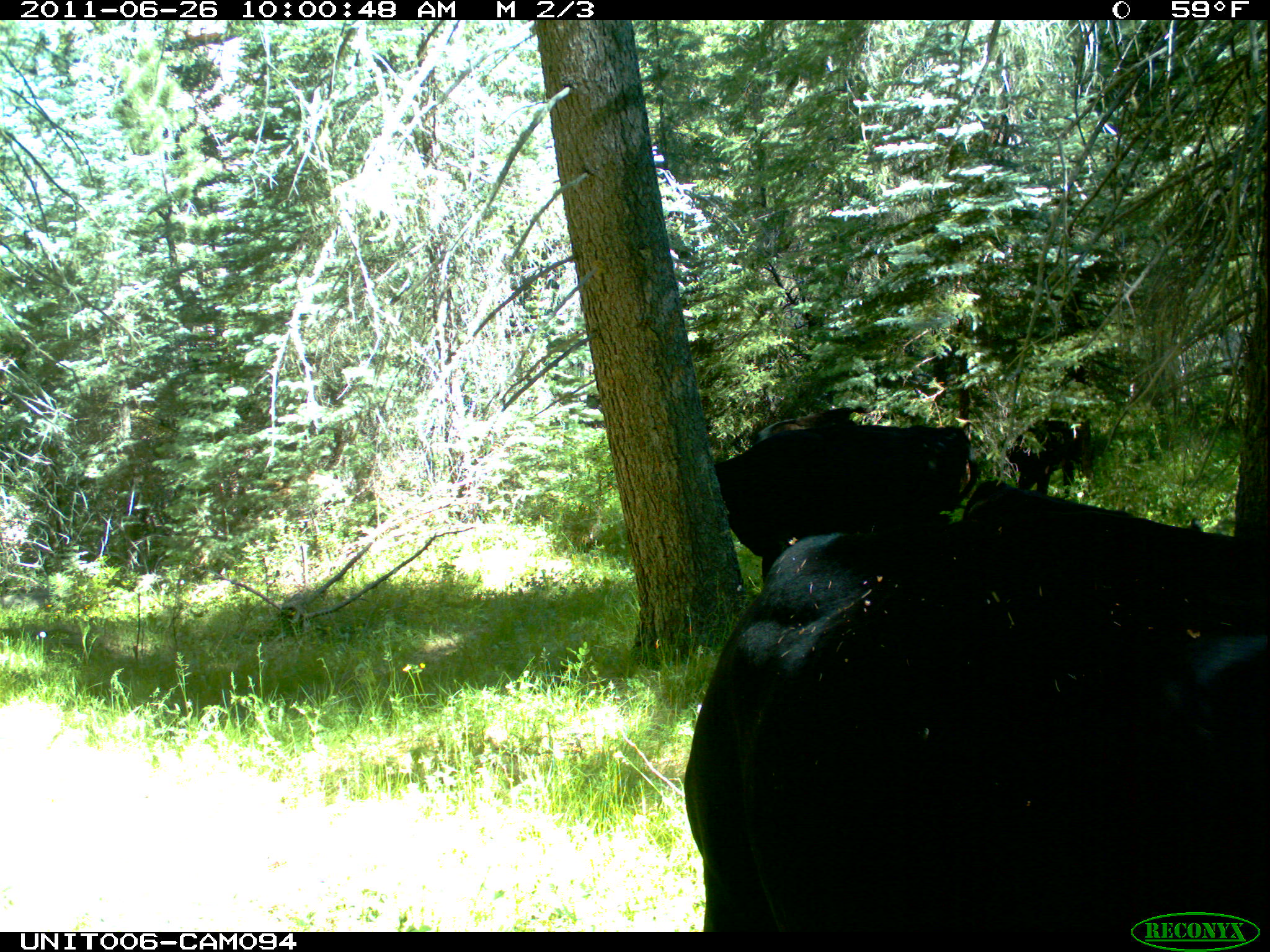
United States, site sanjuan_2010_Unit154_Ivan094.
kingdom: Animalia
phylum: Chordata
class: Mammalia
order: Artiodactyla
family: Bovidae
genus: Bos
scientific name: Bos taurus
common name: domestic cow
Bos taurus (domestic cow).